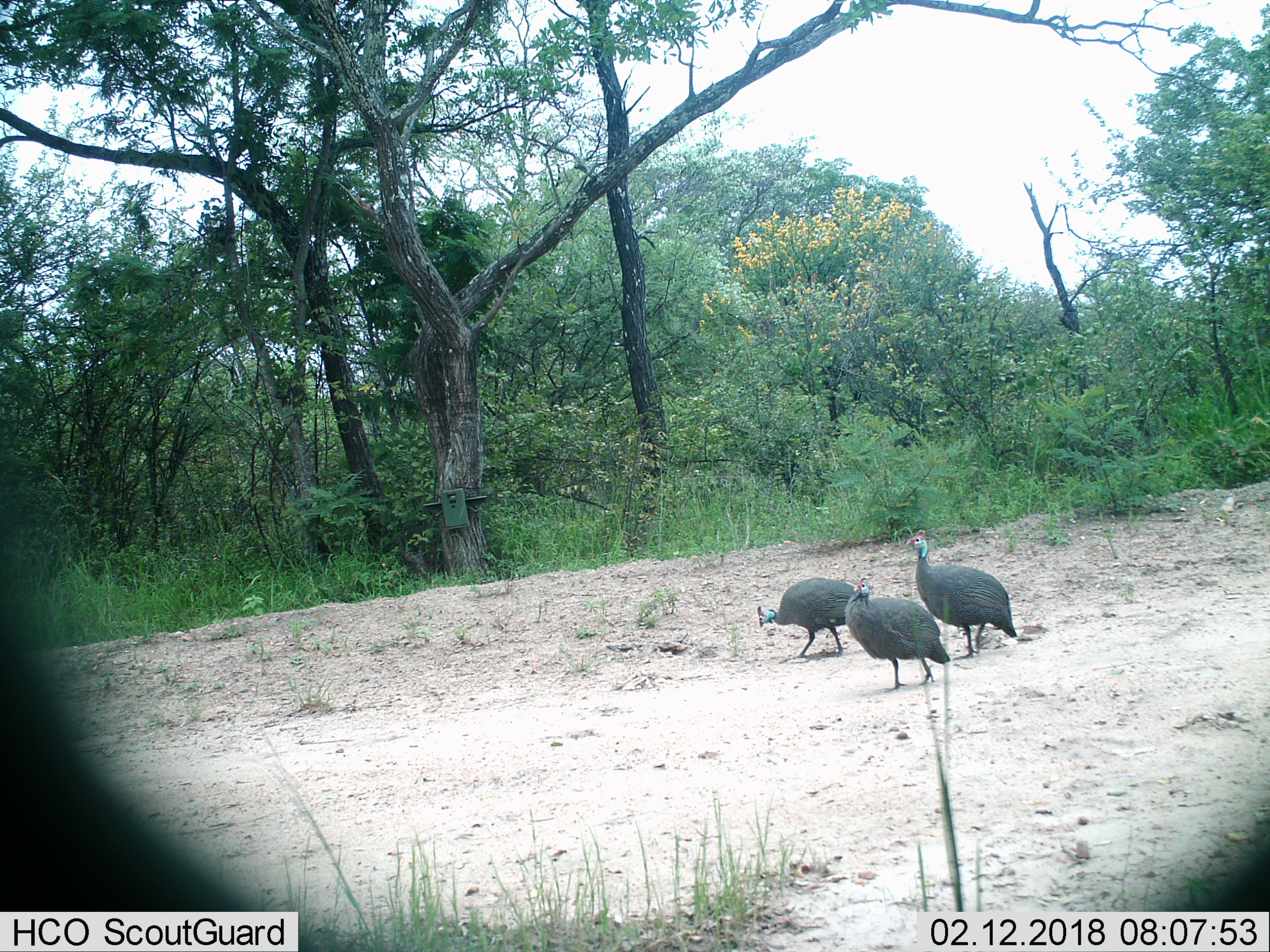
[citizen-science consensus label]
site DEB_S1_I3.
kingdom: Animalia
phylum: Chordata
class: Aves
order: Galliformes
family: Numididae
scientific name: Numididae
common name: guineafowl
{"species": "guineafowl (Numididae)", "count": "3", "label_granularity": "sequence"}